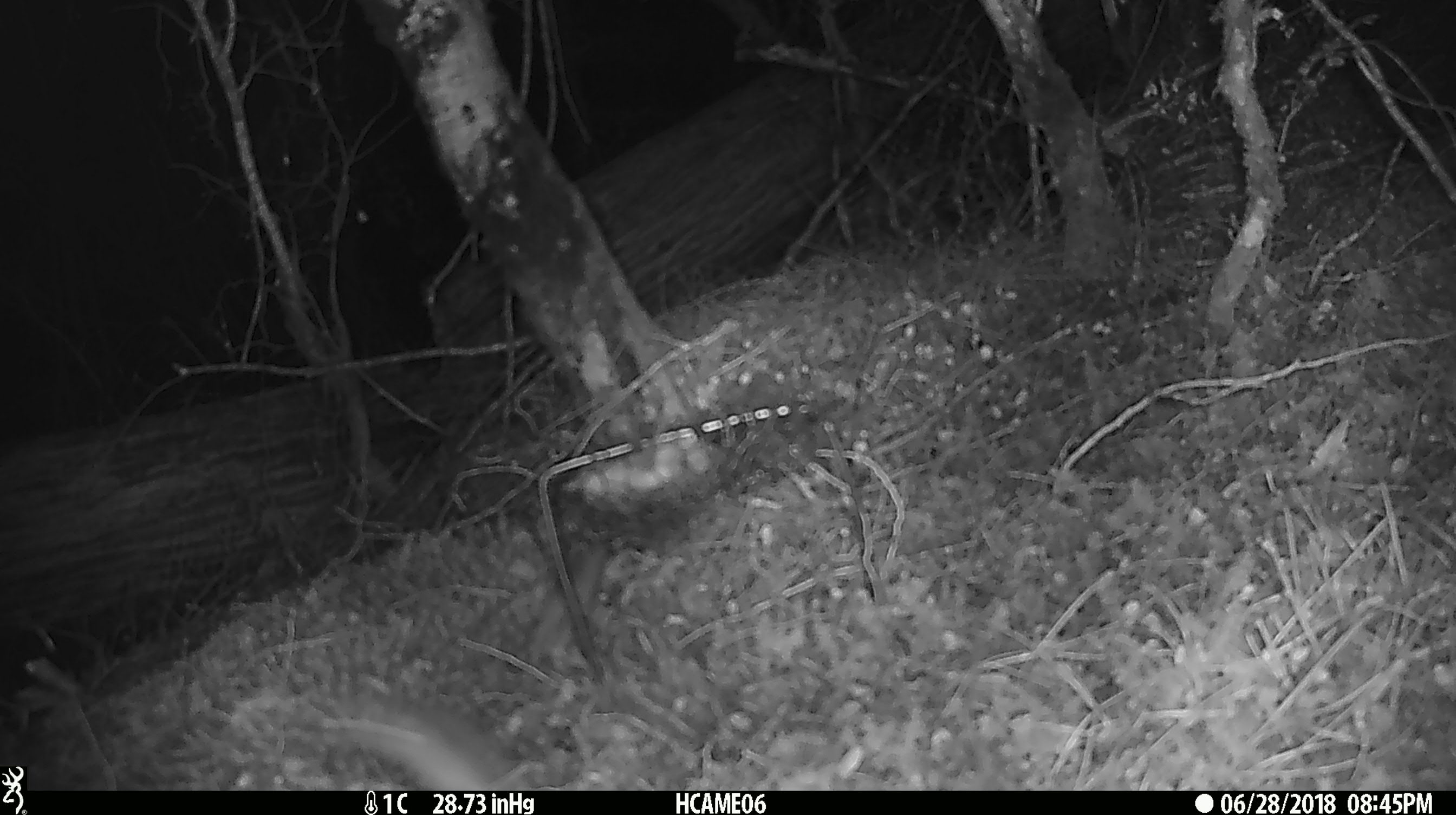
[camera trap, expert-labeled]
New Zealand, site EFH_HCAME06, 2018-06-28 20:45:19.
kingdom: Animalia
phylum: Chordata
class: Mammalia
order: Rodentia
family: Muridae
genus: Mus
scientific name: Mus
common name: mouse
Mouse (Mus).